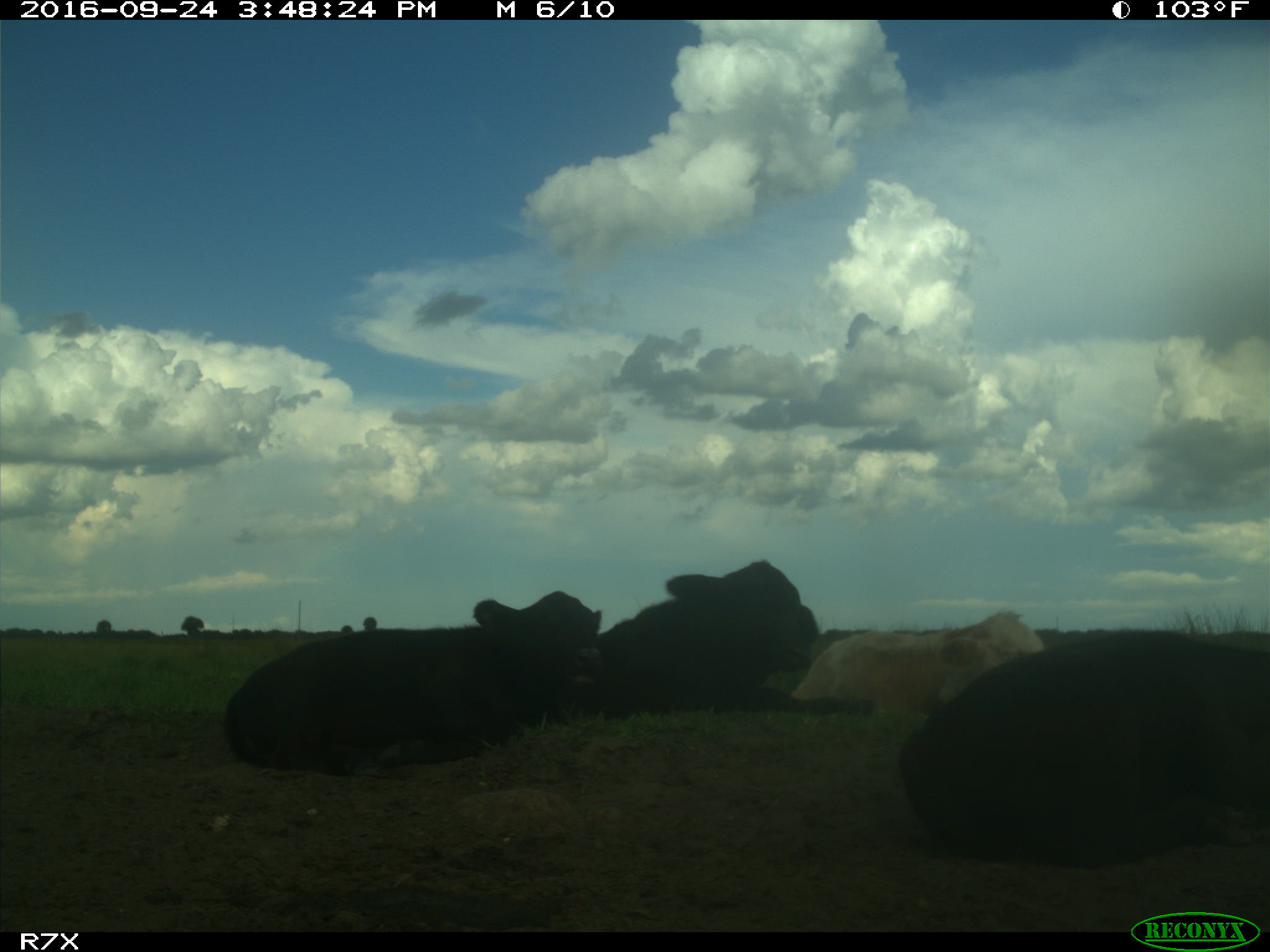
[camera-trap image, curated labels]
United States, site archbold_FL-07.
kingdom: Animalia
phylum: Chordata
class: Mammalia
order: Artiodactyla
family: Bovidae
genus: Bos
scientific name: Bos taurus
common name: domestic cow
Bos taurus (domestic cow).